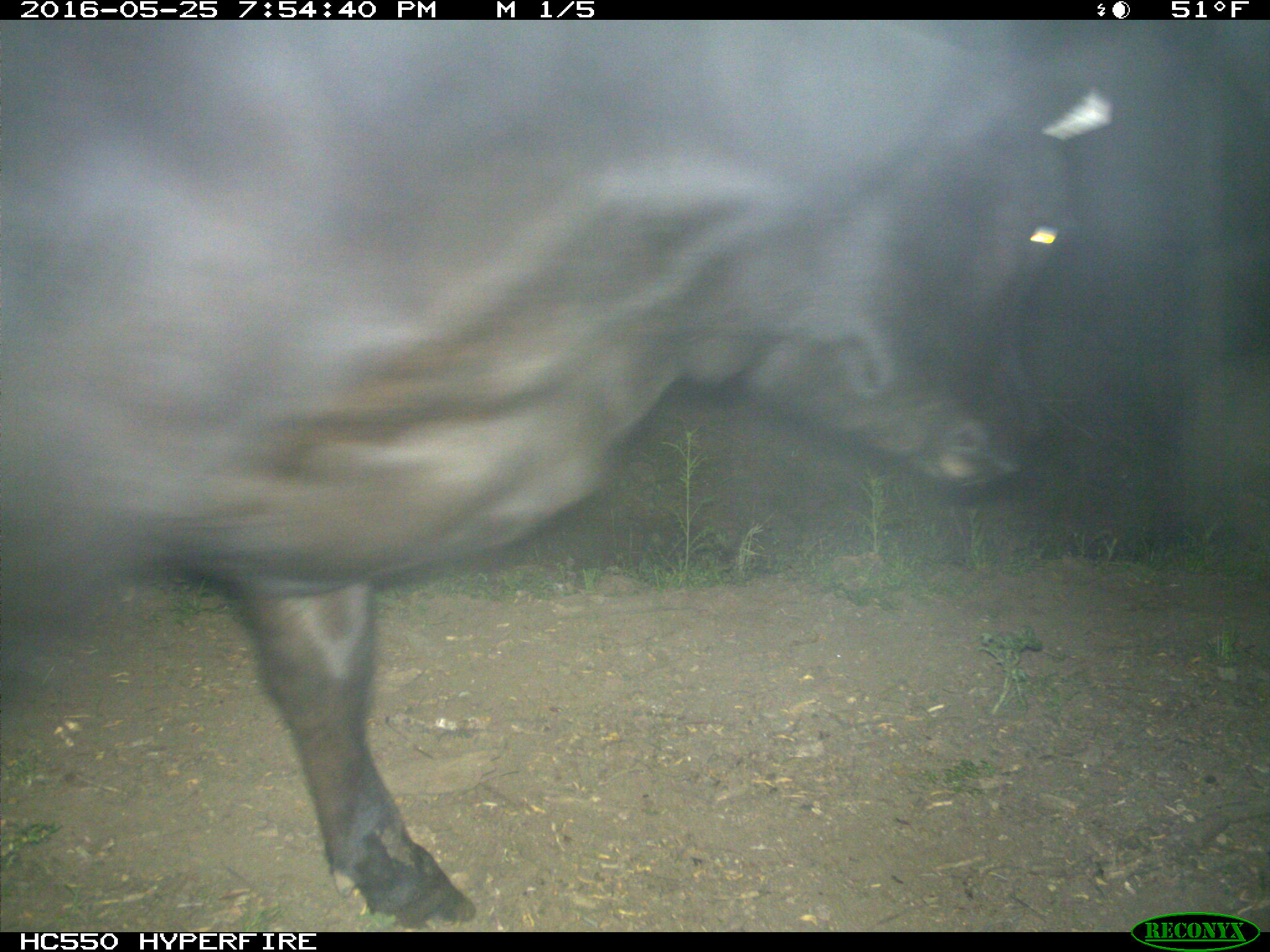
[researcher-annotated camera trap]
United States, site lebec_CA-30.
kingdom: Animalia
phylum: Chordata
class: Mammalia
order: Artiodactyla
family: Bovidae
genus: Bos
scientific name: Bos taurus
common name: domestic cow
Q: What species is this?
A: Bos taurus (domestic cow).